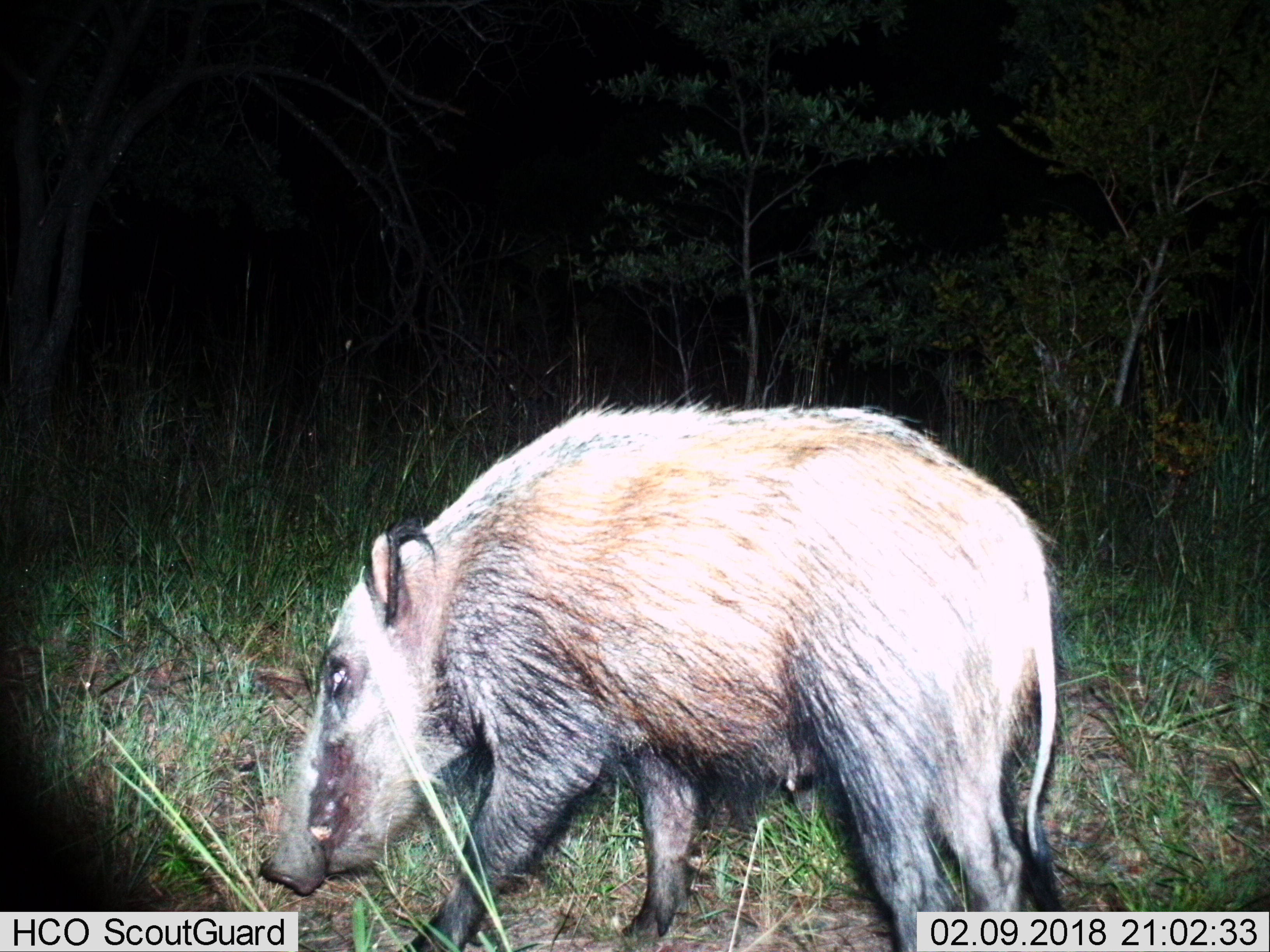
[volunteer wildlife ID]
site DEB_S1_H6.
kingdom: Animalia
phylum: Chordata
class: Mammalia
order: Artiodactyla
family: Suidae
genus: Potamochoerus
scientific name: Potamochoerus larvatus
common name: bushpig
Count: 1.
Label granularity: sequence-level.